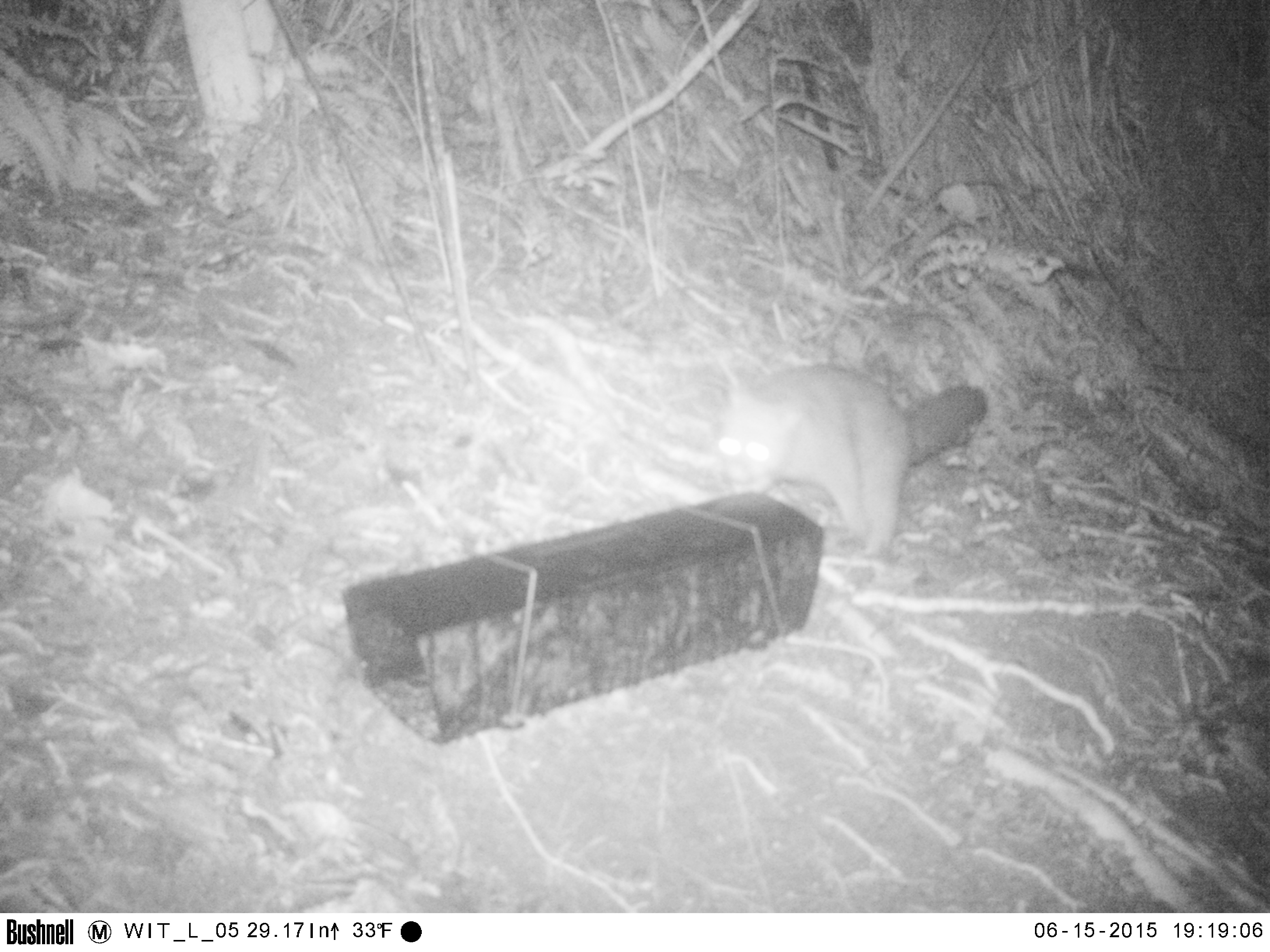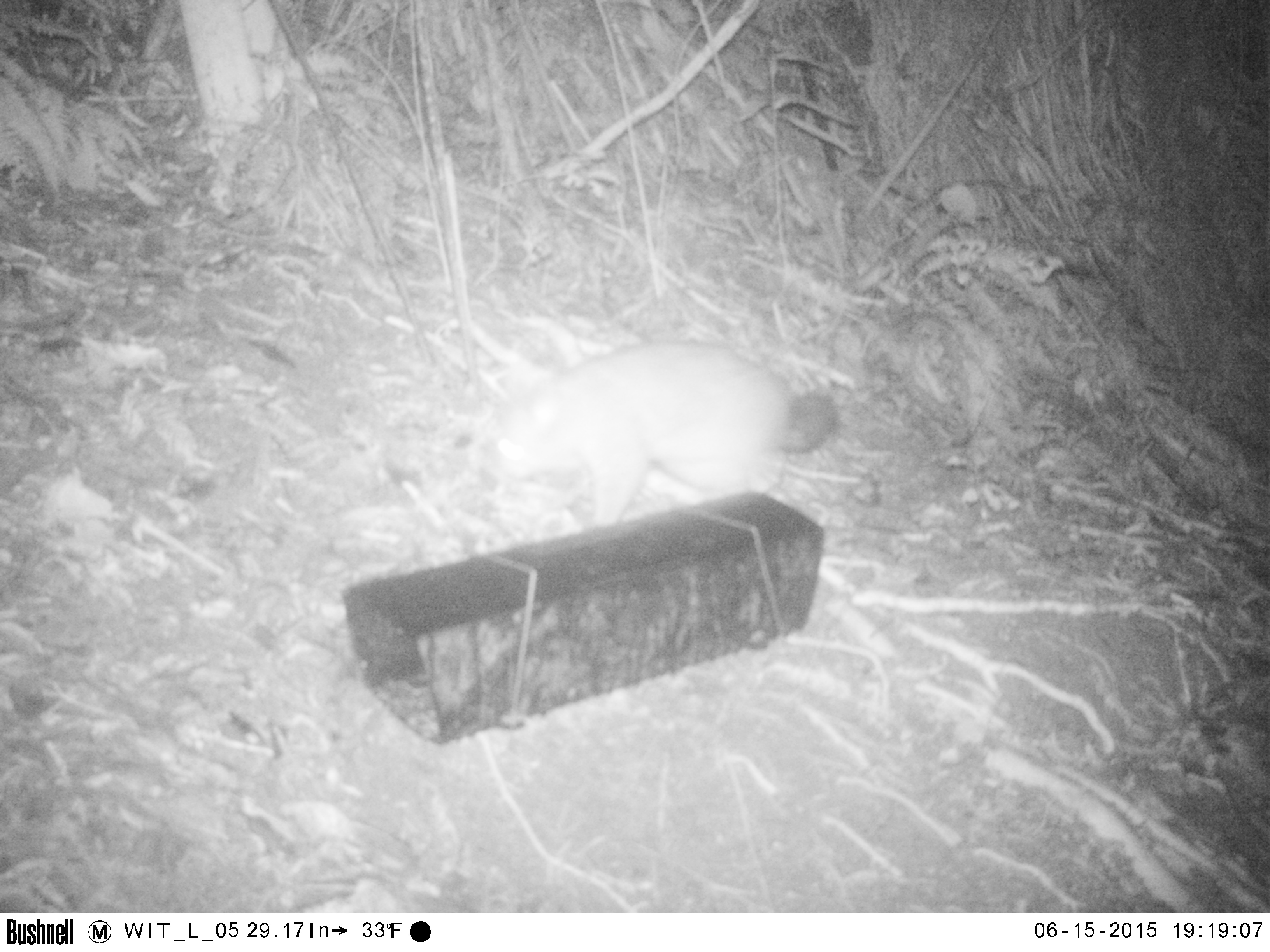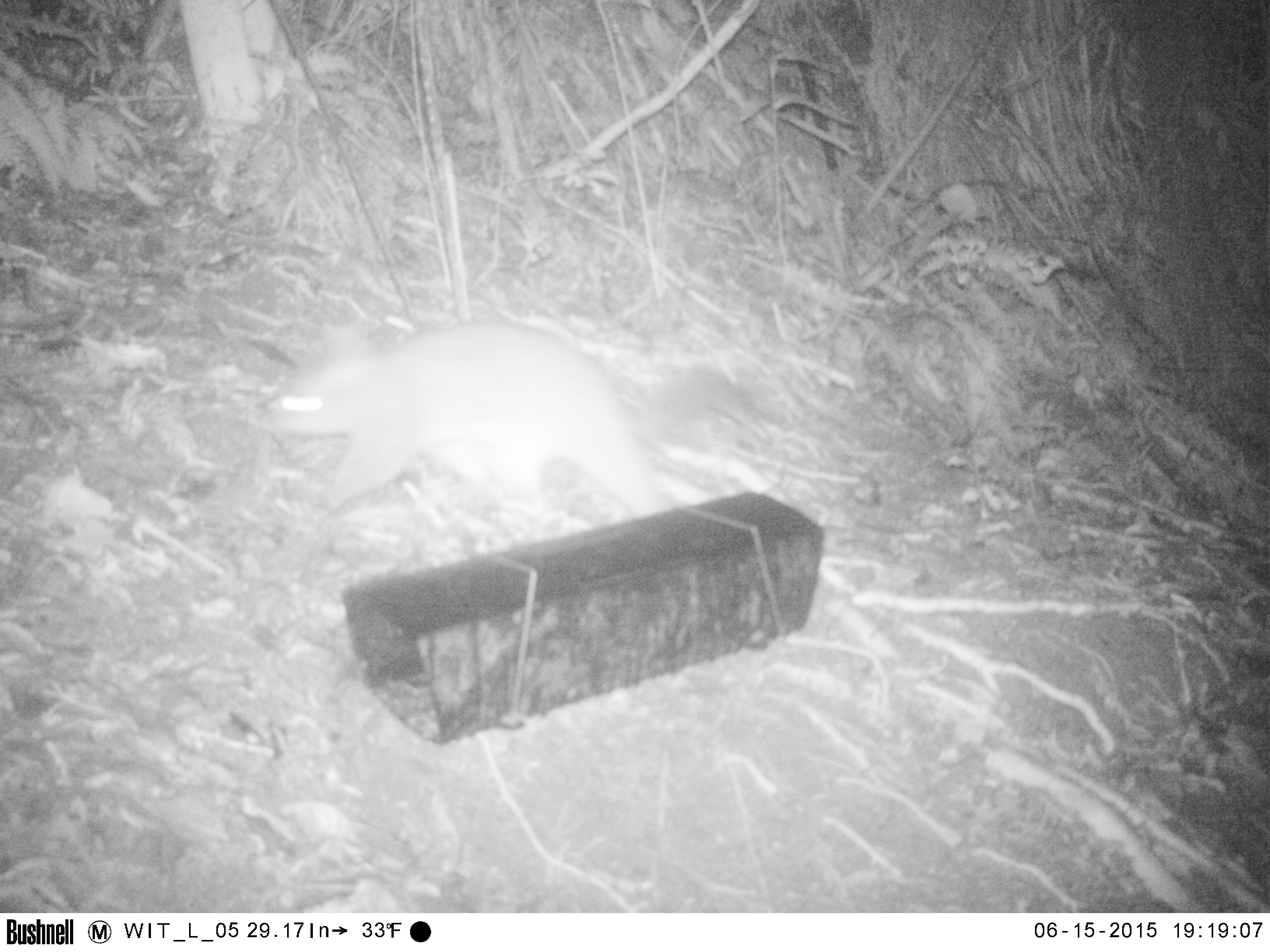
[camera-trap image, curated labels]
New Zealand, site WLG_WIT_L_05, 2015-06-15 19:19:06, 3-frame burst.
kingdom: Animalia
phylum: Chordata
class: Mammalia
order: Diprotodontia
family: Phalangeridae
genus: Trichosurus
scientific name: Trichosurus vulpecula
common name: common brushtail possum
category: possum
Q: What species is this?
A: Possum (common brushtail possum) (Trichosurus vulpecula).